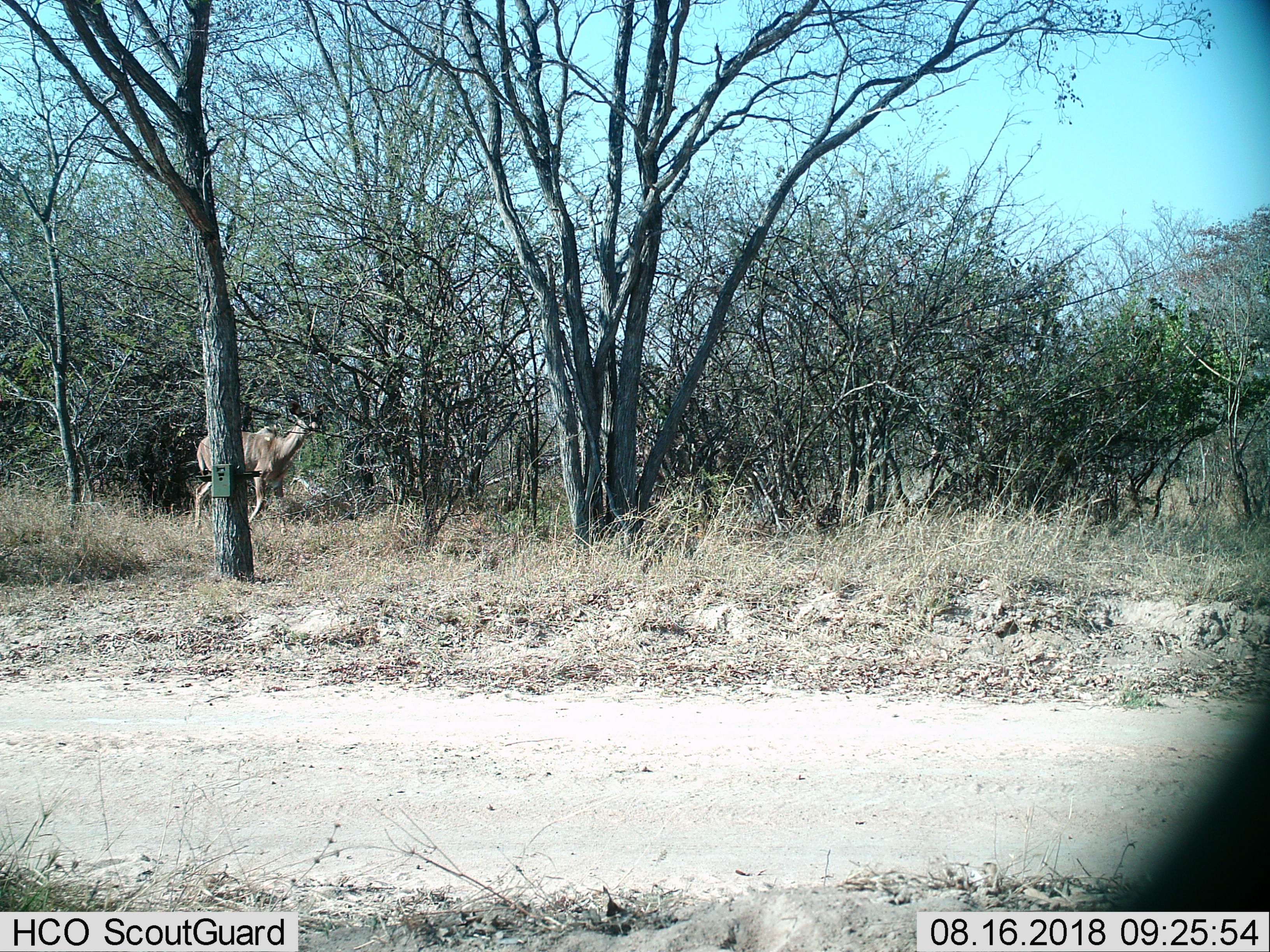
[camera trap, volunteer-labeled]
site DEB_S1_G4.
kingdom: Animalia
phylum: Chordata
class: Mammalia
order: Artiodactyla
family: Bovidae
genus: Tragelaphus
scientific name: Tragelaphus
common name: kudu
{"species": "kudu (Tragelaphus)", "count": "1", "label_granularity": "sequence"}